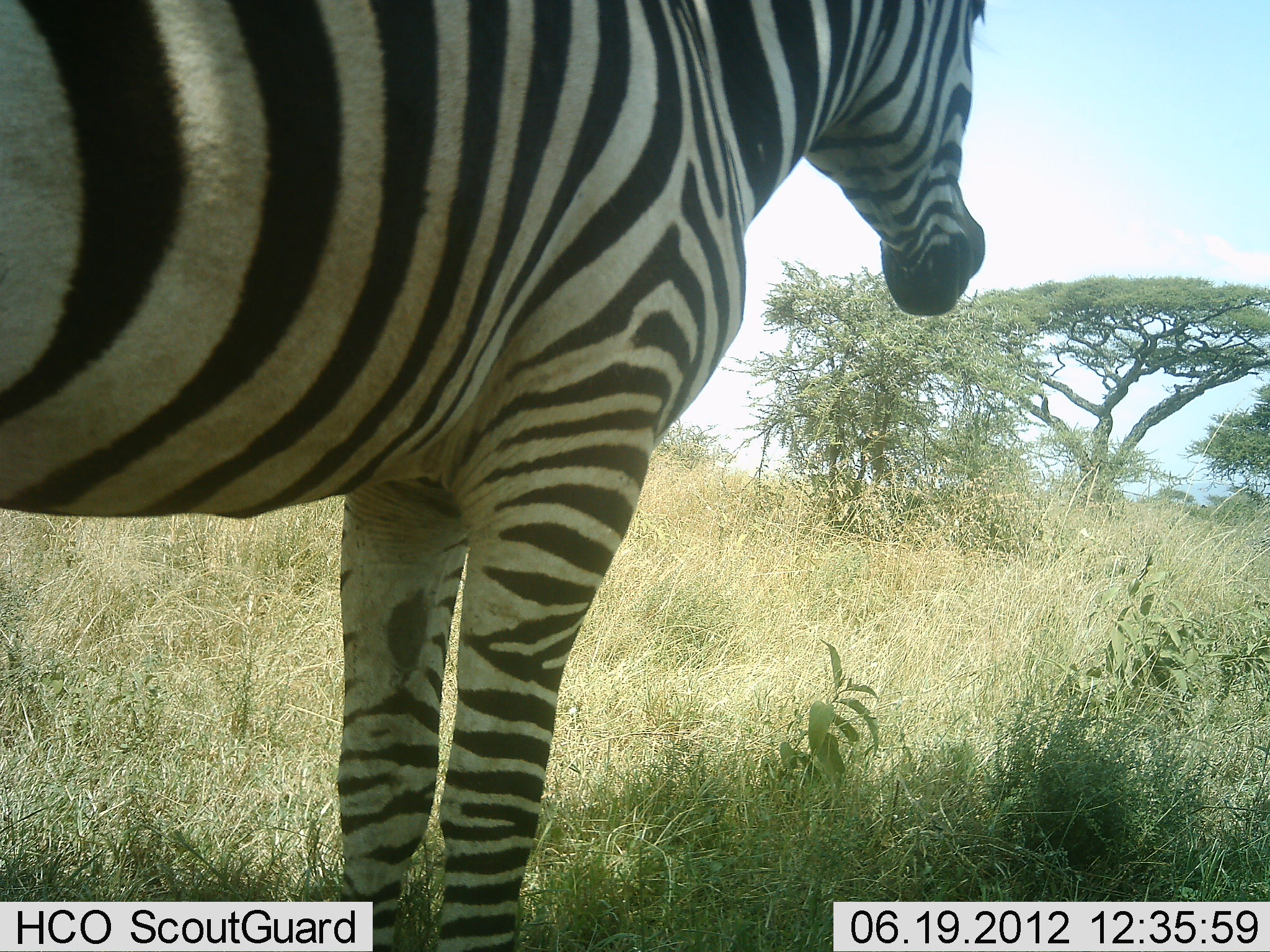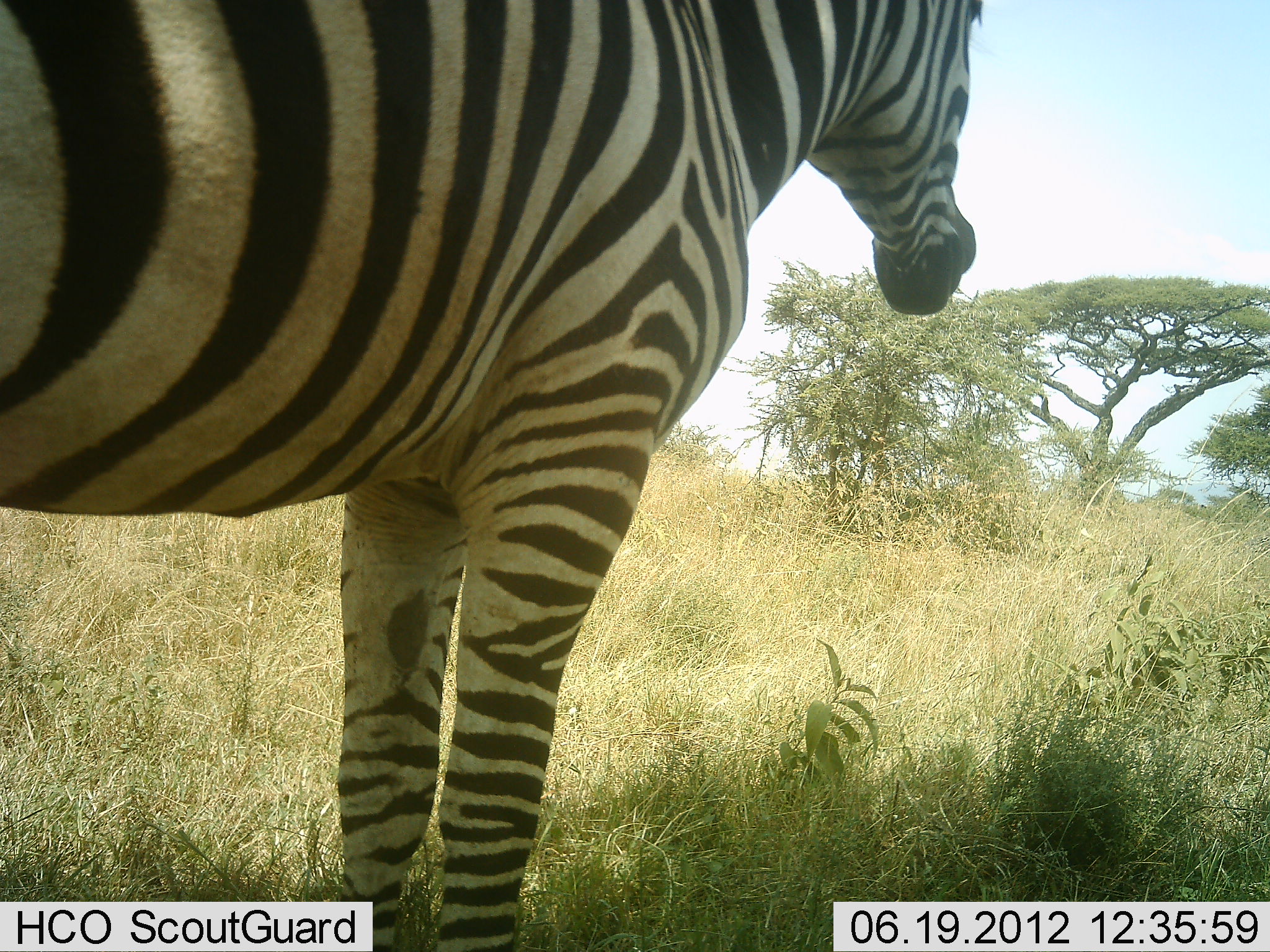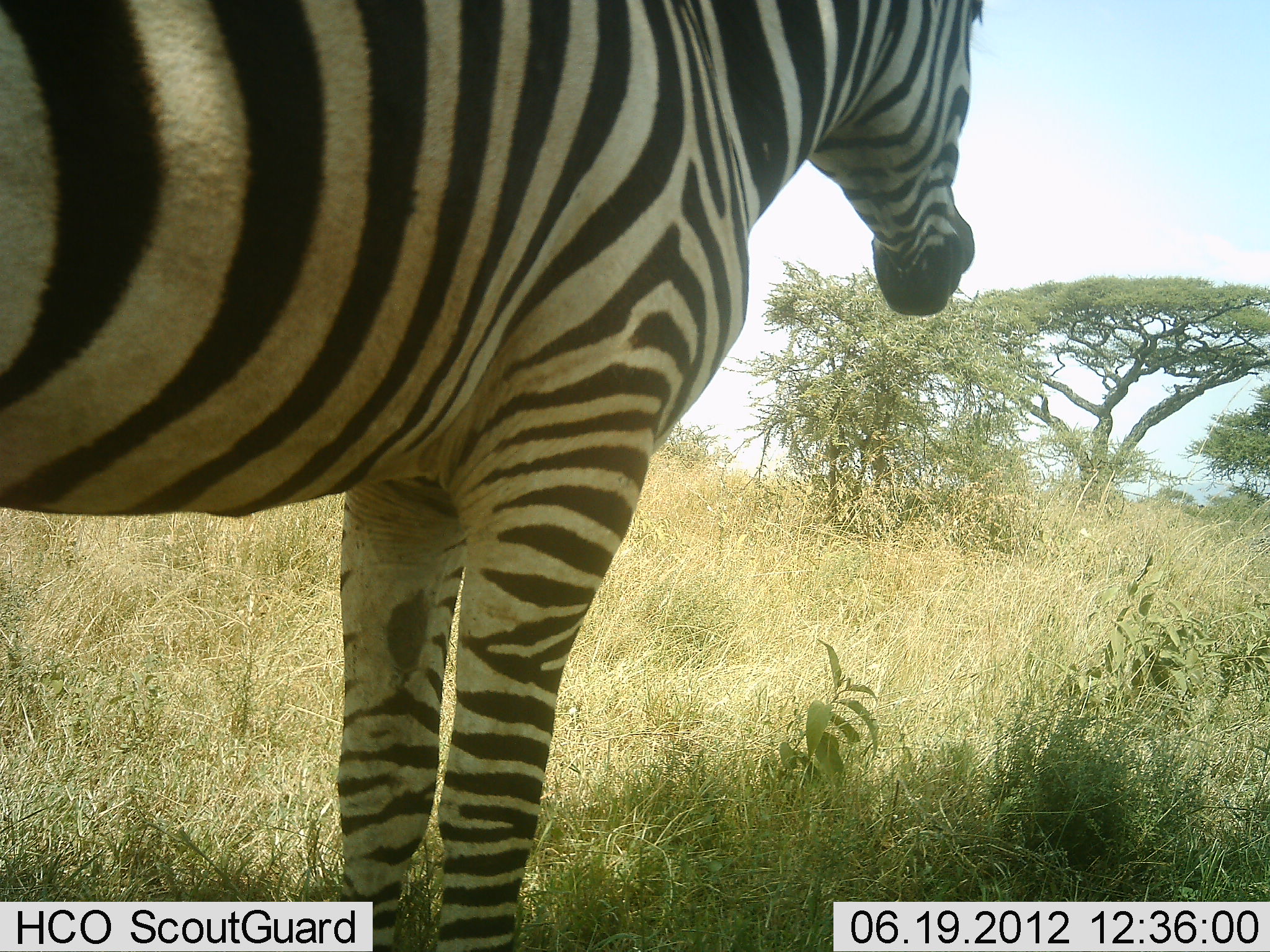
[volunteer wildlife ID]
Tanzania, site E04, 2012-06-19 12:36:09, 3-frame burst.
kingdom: Animalia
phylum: Chordata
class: Mammalia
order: Perissodactyla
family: Equidae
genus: Equus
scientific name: Equus quagga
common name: plains zebra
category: zebra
Zebra (plains zebra) (Equus quagga), count 1. Behavior (volunteer vote fractions): standing 100%, resting 0%, moving 0%, interacting 0%. Young present (vote fraction): 0%. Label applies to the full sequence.